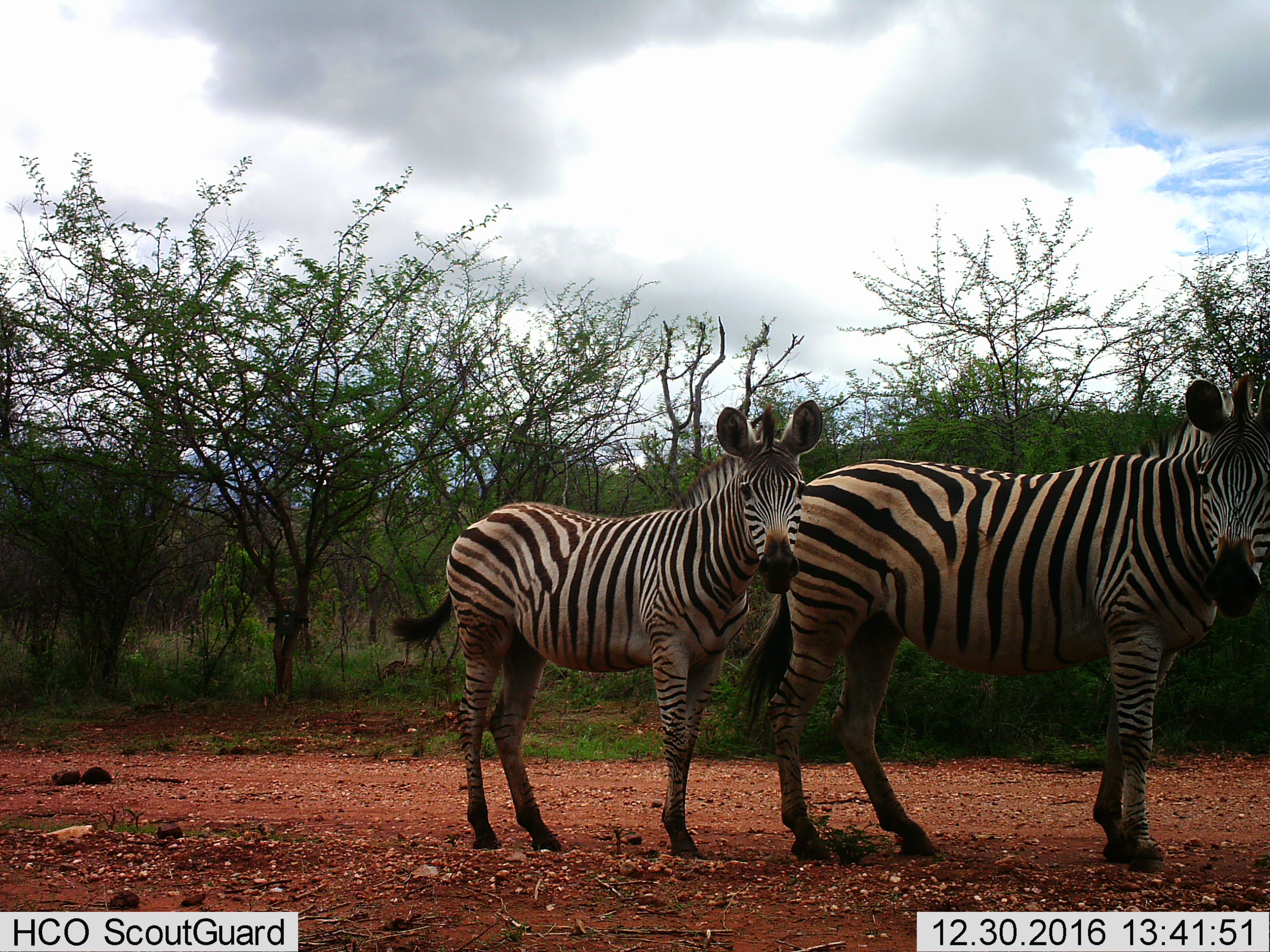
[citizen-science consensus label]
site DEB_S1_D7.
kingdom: Animalia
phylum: Chordata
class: Mammalia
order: Perissodactyla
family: Equidae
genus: Equus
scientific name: Equus quagga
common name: plains zebra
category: zebraplains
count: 2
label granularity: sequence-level